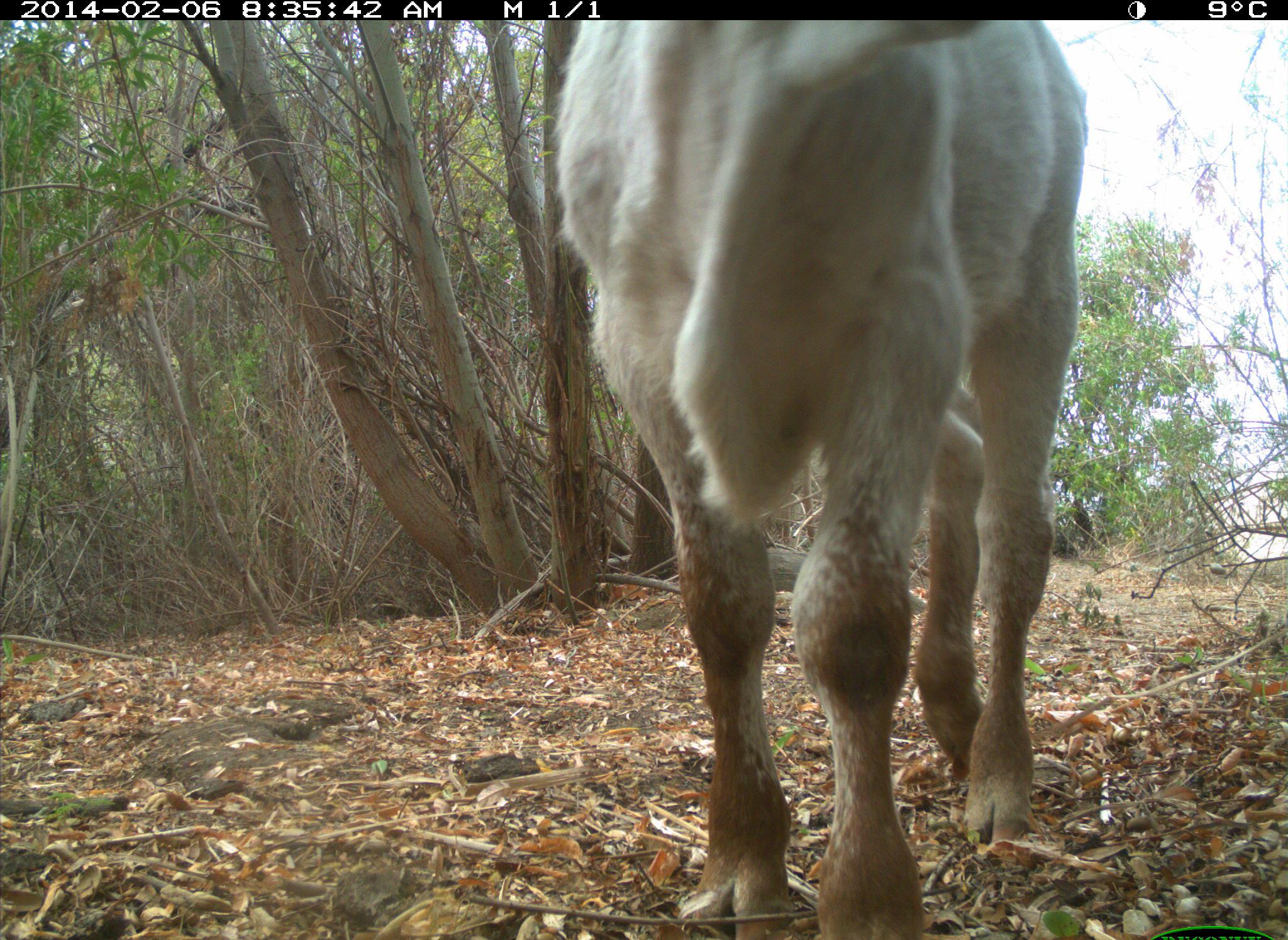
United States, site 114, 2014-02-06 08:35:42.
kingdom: Animalia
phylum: Chordata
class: Mammalia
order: Artiodactyla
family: Bovidae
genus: Bos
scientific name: Bos taurus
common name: cow